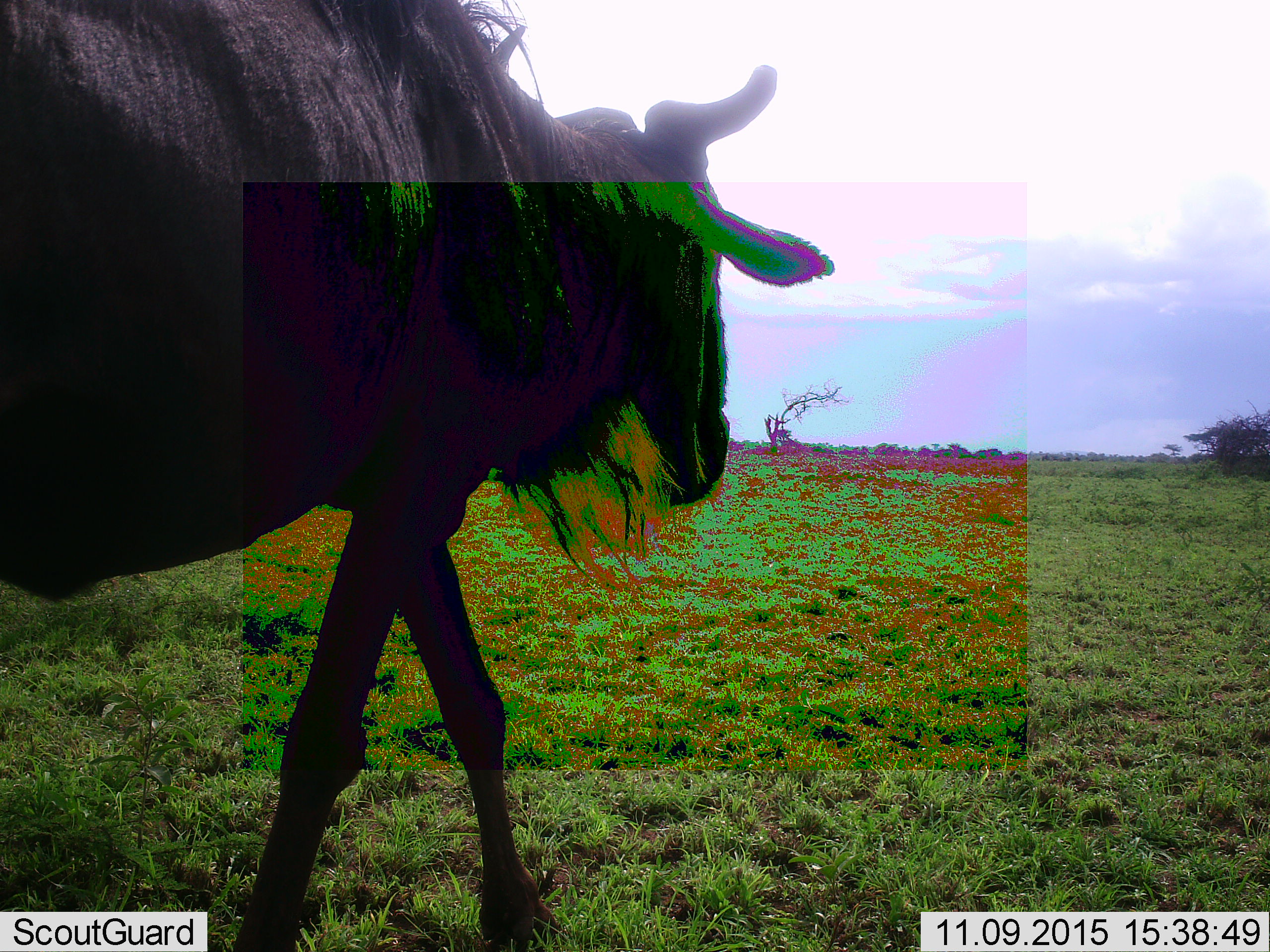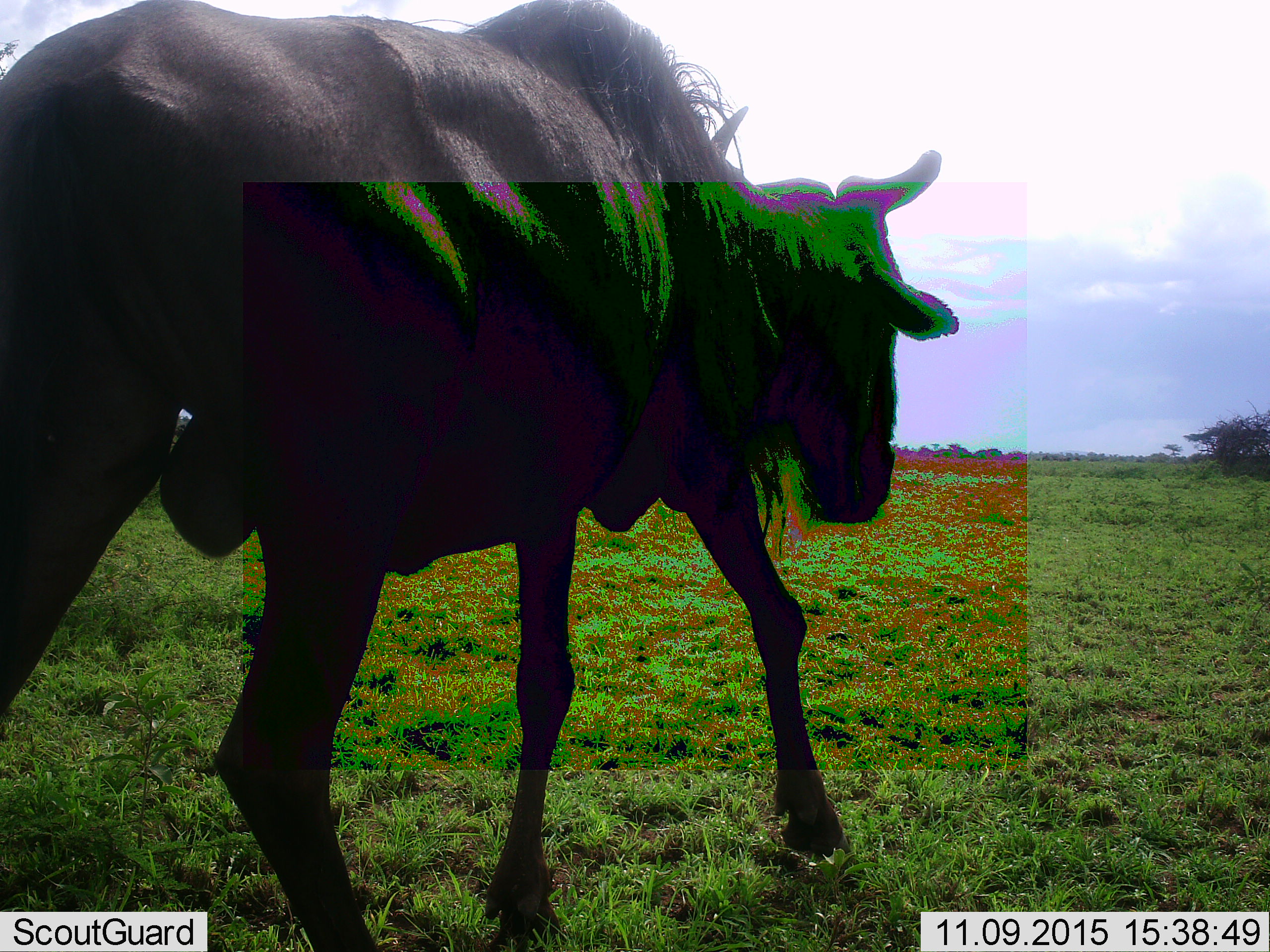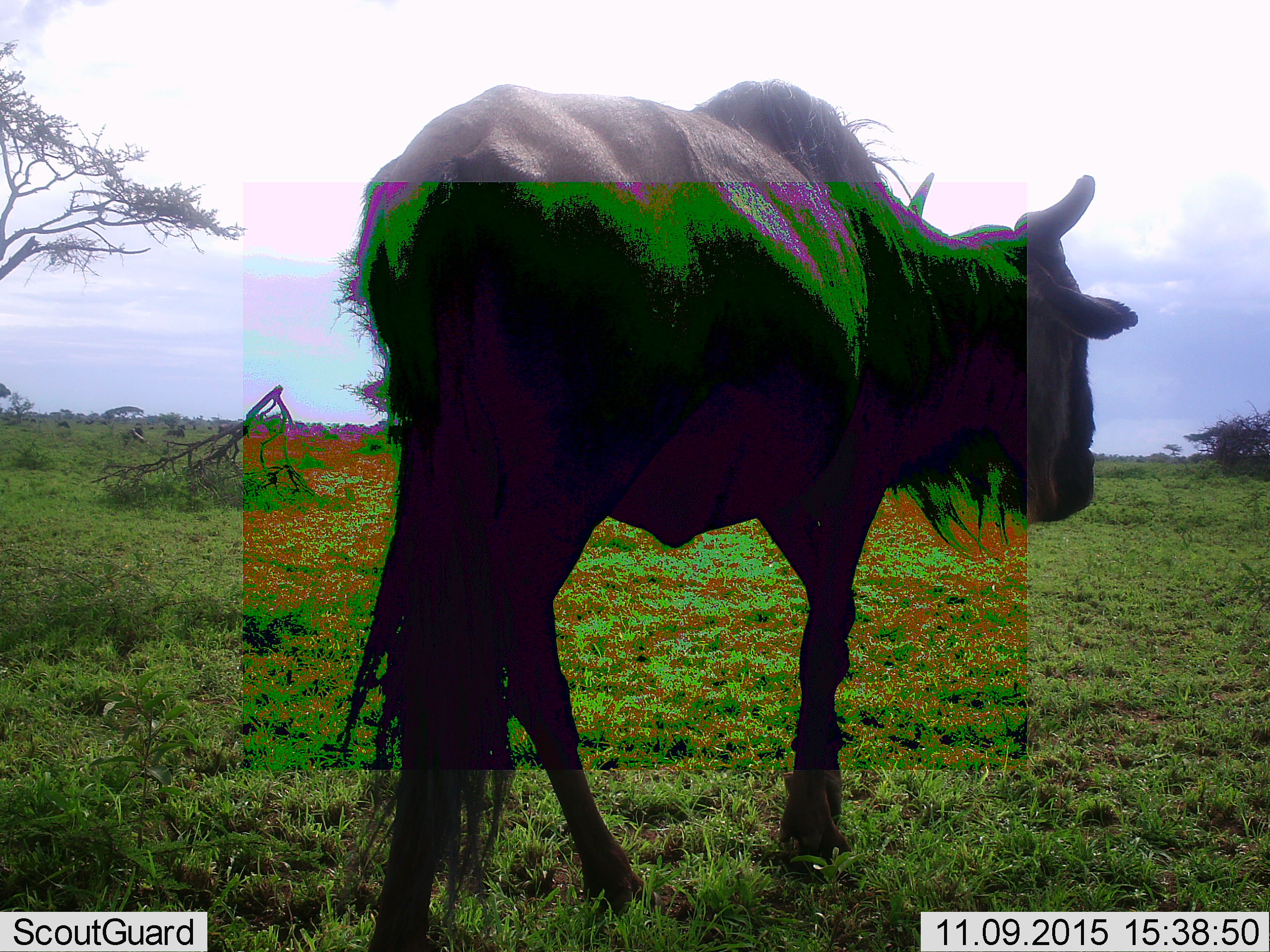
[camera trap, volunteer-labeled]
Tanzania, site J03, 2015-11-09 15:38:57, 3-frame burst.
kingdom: Animalia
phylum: Chordata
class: Mammalia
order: Artiodactyla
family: Bovidae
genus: Connochaetes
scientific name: Connochaetes taurinus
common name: blue wildebeest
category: wildebeest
Wildebeest (blue wildebeest) (Connochaetes taurinus), count 1. Behavior (volunteer vote fractions): standing 10%, resting 0%, moving 100%, interacting 0%. Young present (vote fraction): 0%. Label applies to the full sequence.